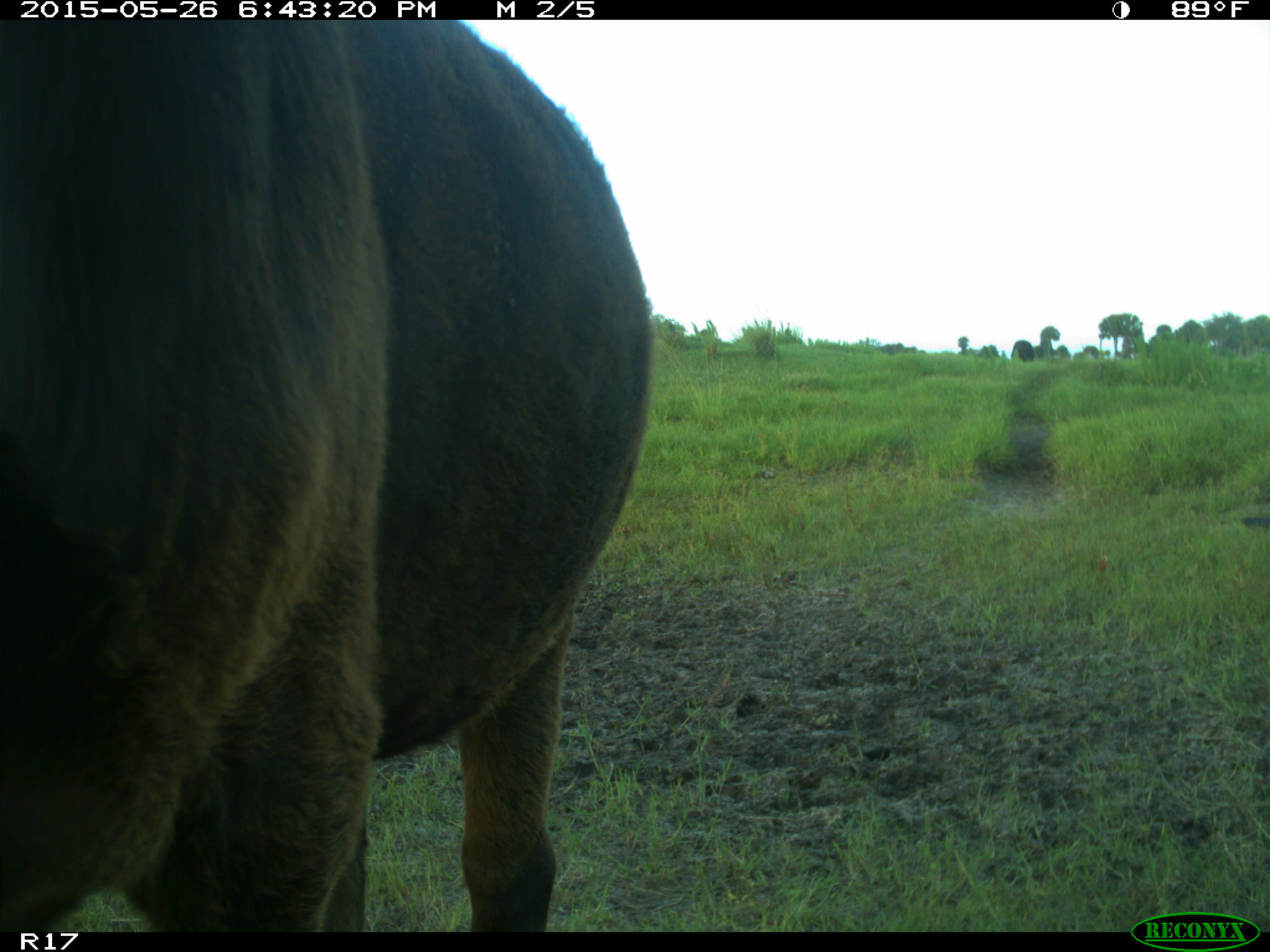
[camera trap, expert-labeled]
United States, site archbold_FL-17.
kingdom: Animalia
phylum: Chordata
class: Mammalia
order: Artiodactyla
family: Bovidae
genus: Bos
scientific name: Bos taurus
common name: domestic cow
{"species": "Bos taurus (domestic cow)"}